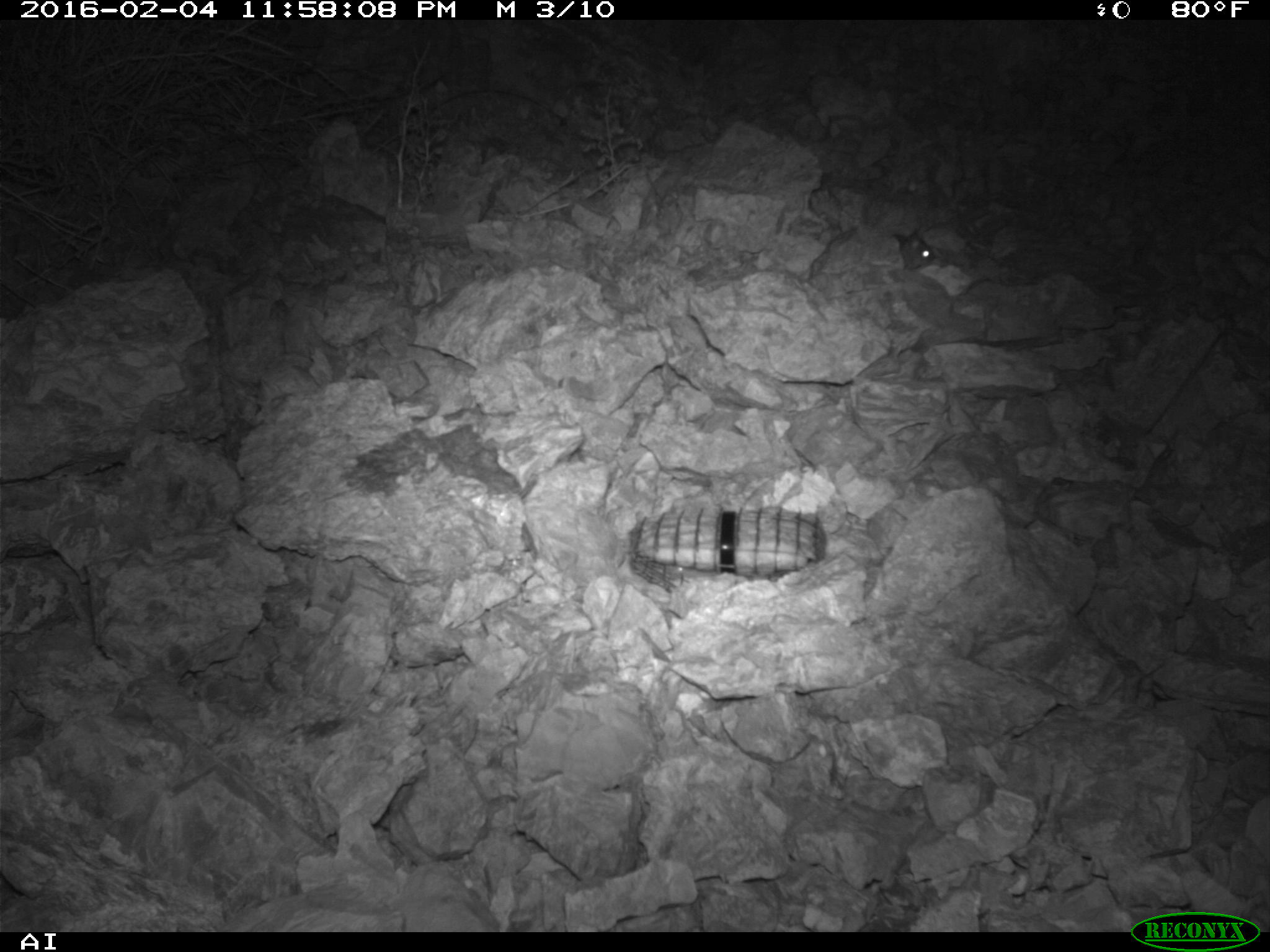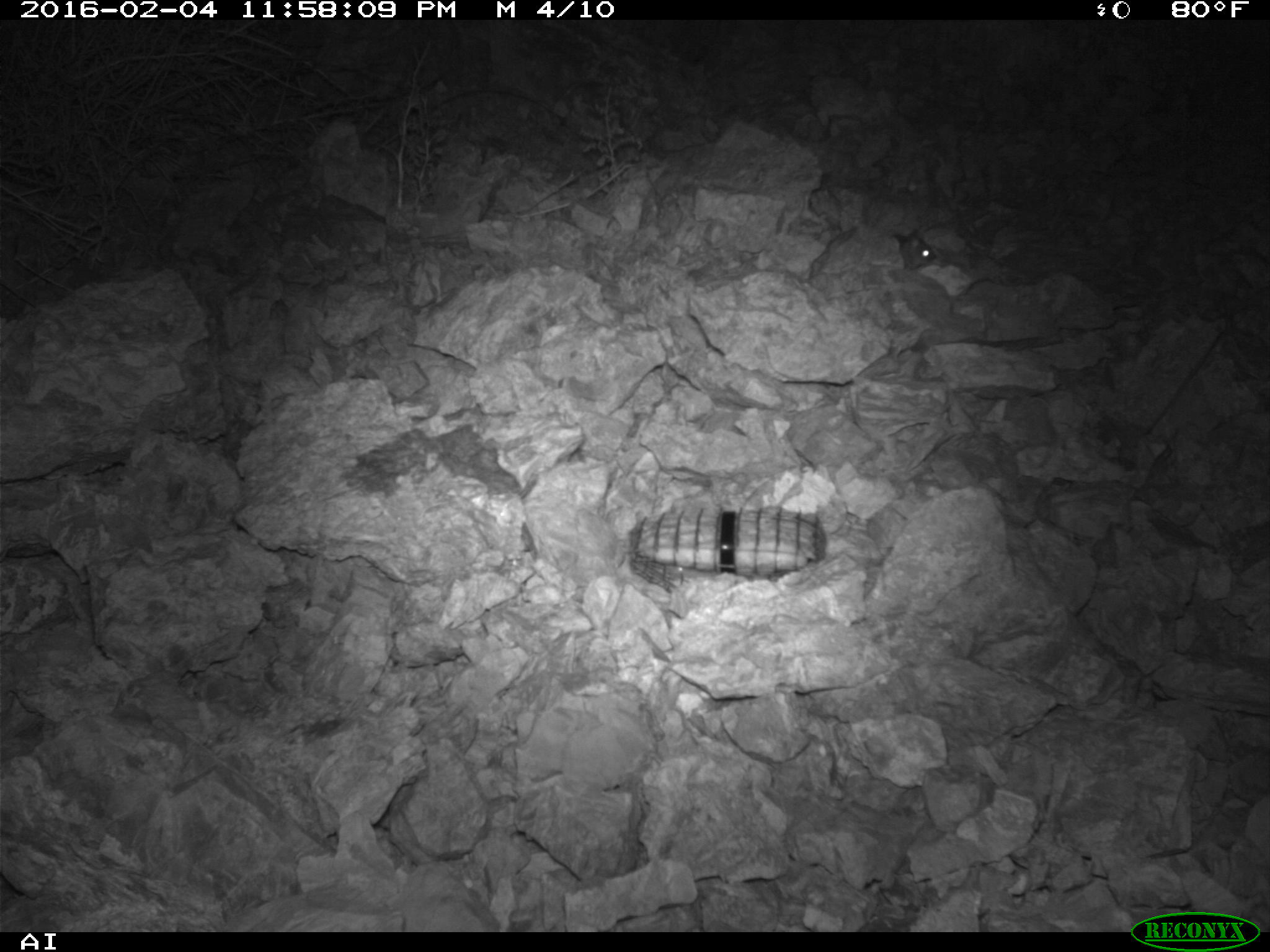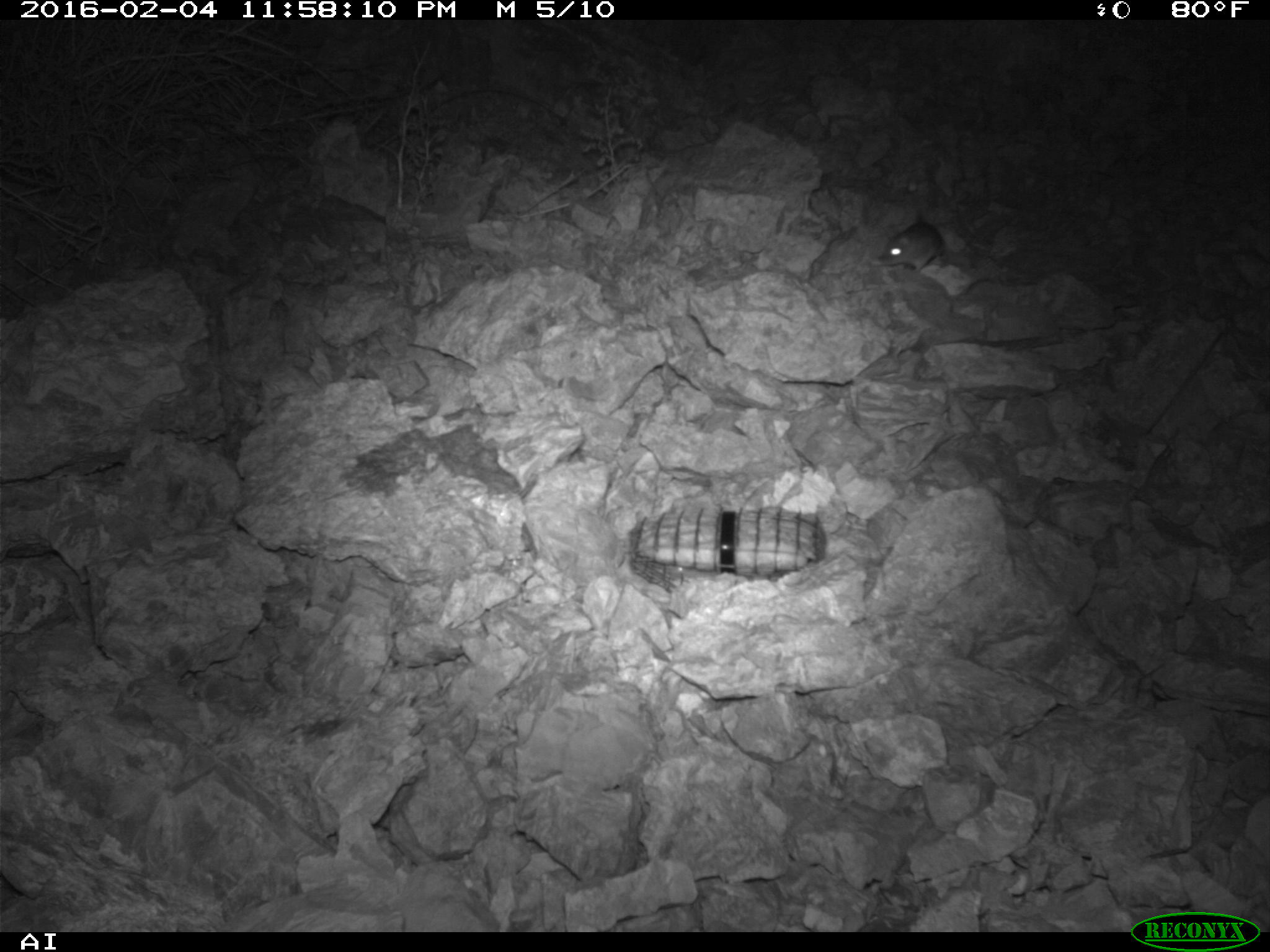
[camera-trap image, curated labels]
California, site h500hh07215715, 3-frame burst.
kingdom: Animalia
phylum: Chordata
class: Mammalia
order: Rodentia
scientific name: Rodentia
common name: rodent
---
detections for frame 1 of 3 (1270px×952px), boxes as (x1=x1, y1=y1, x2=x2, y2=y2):
rodent: (x1=892, y1=230, x2=938, y2=270)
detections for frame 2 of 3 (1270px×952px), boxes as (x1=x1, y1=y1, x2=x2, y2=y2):
rodent: (x1=892, y1=229, x2=937, y2=270)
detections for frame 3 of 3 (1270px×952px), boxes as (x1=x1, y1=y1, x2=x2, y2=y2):
rodent: (x1=878, y1=219, x2=944, y2=271)